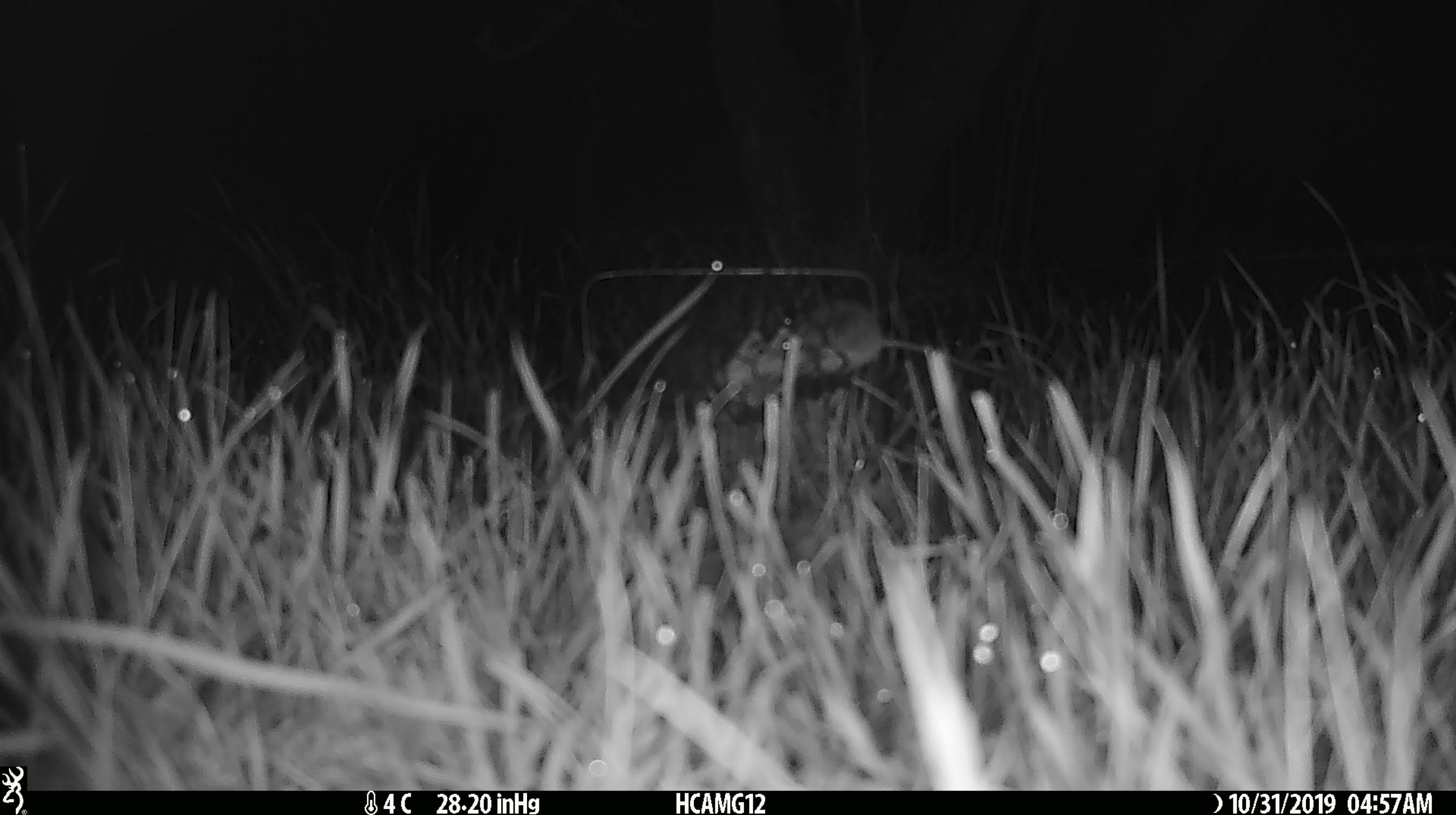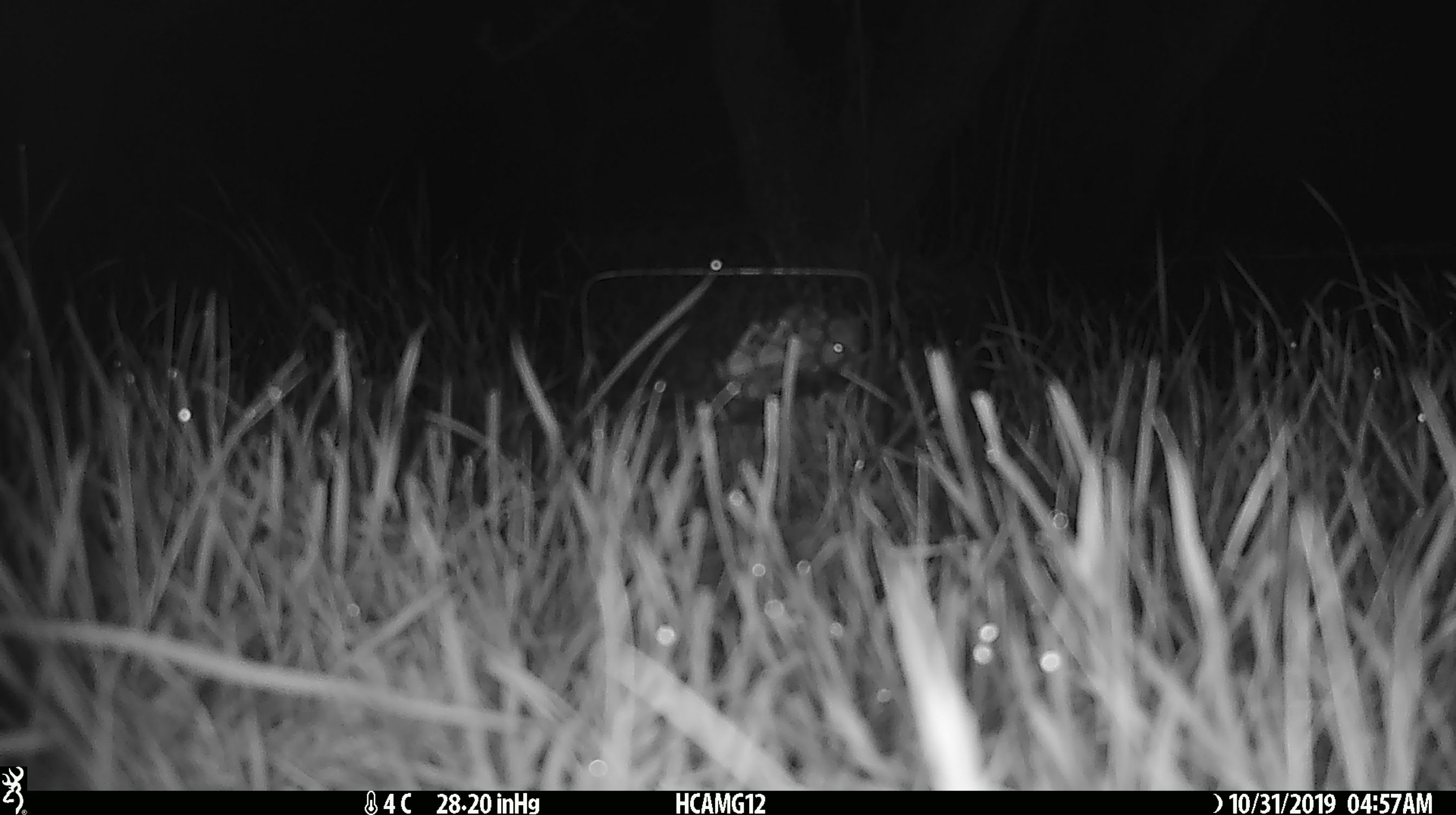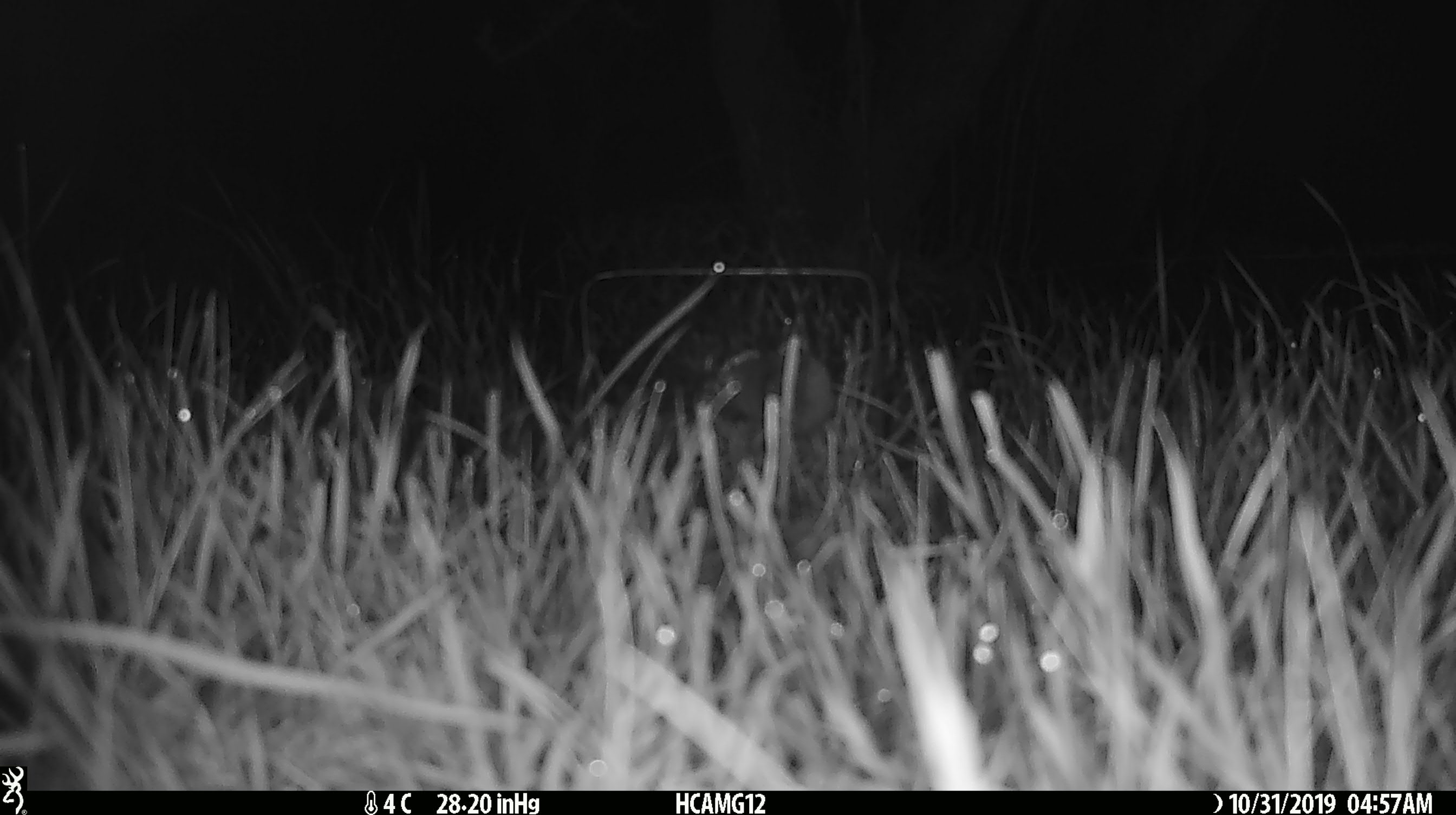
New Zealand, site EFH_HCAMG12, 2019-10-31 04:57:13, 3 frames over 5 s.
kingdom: Animalia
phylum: Chordata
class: Mammalia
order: Rodentia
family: Muridae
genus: Mus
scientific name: Mus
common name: mouse